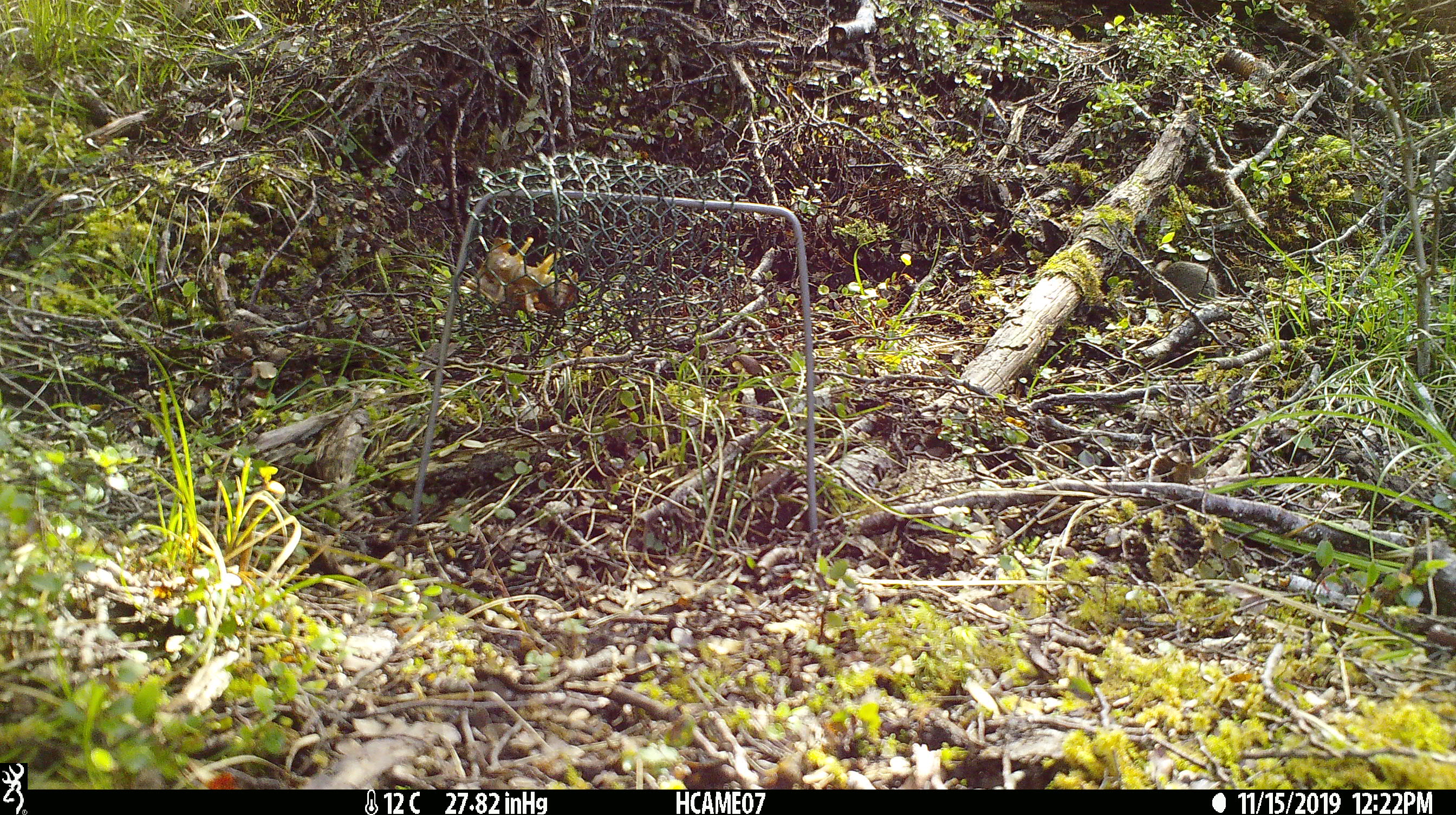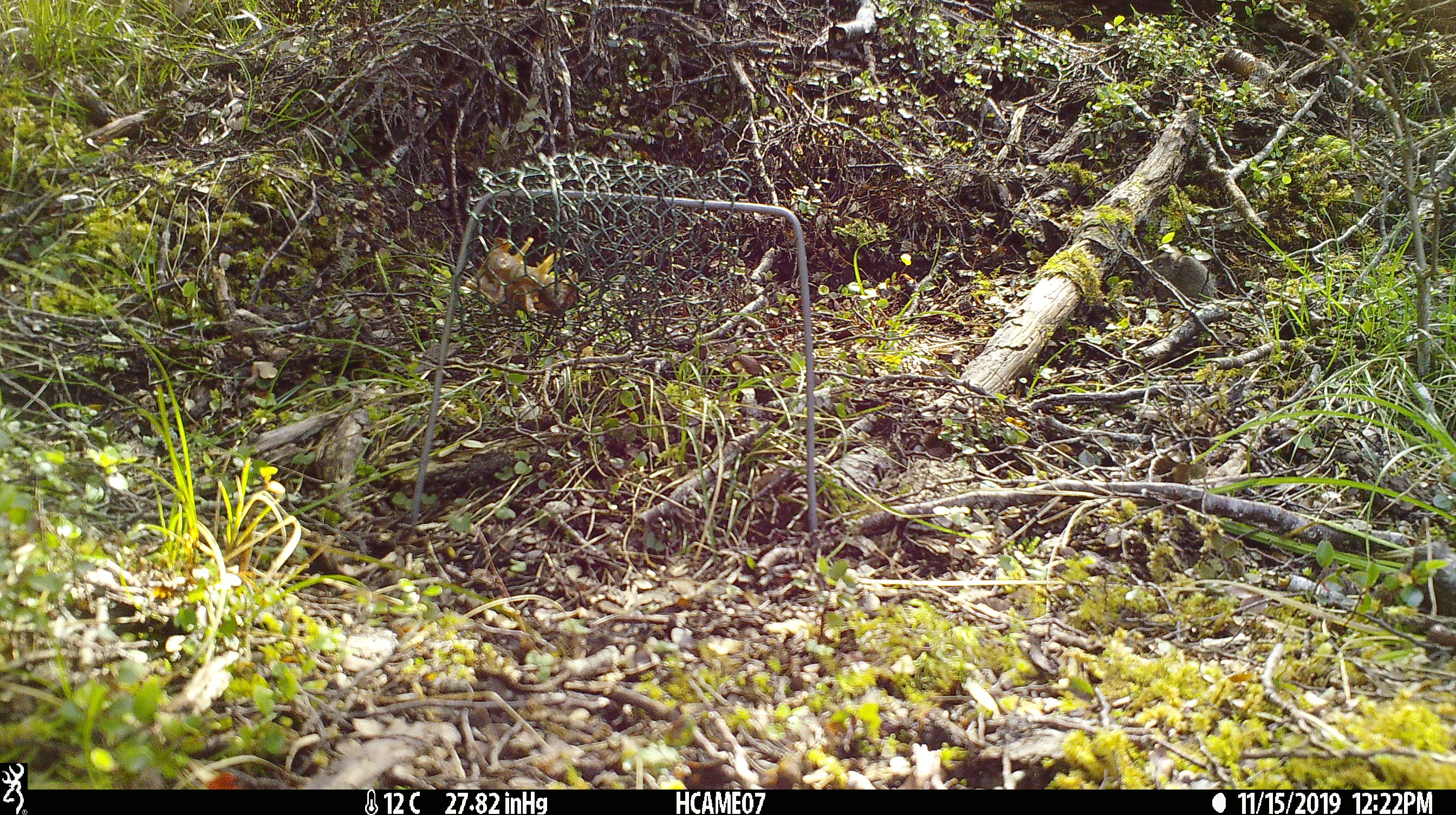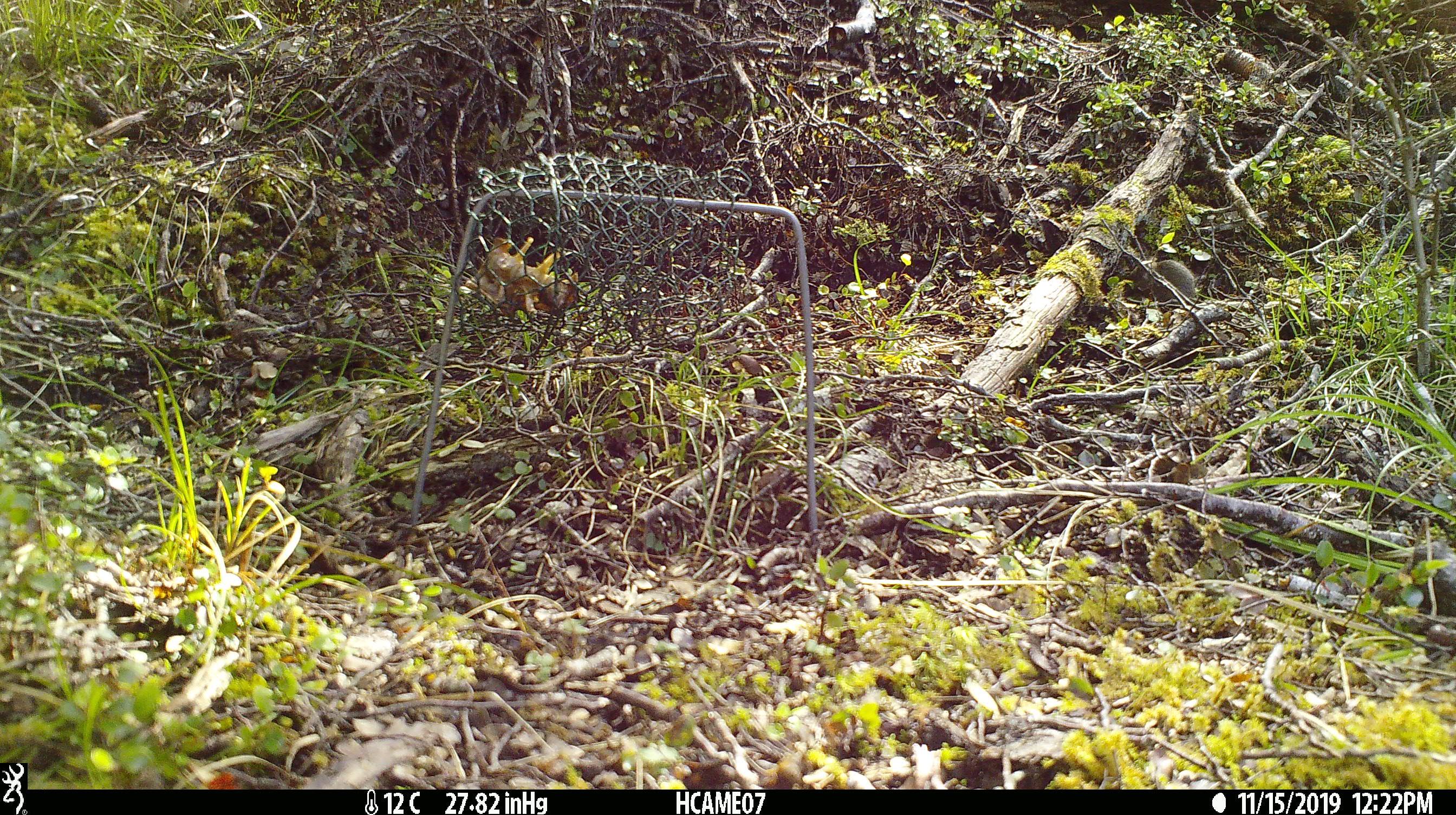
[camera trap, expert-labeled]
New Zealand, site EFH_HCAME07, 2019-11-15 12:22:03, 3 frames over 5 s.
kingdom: Animalia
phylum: Chordata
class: Mammalia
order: Rodentia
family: Muridae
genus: Mus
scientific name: Mus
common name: mouse